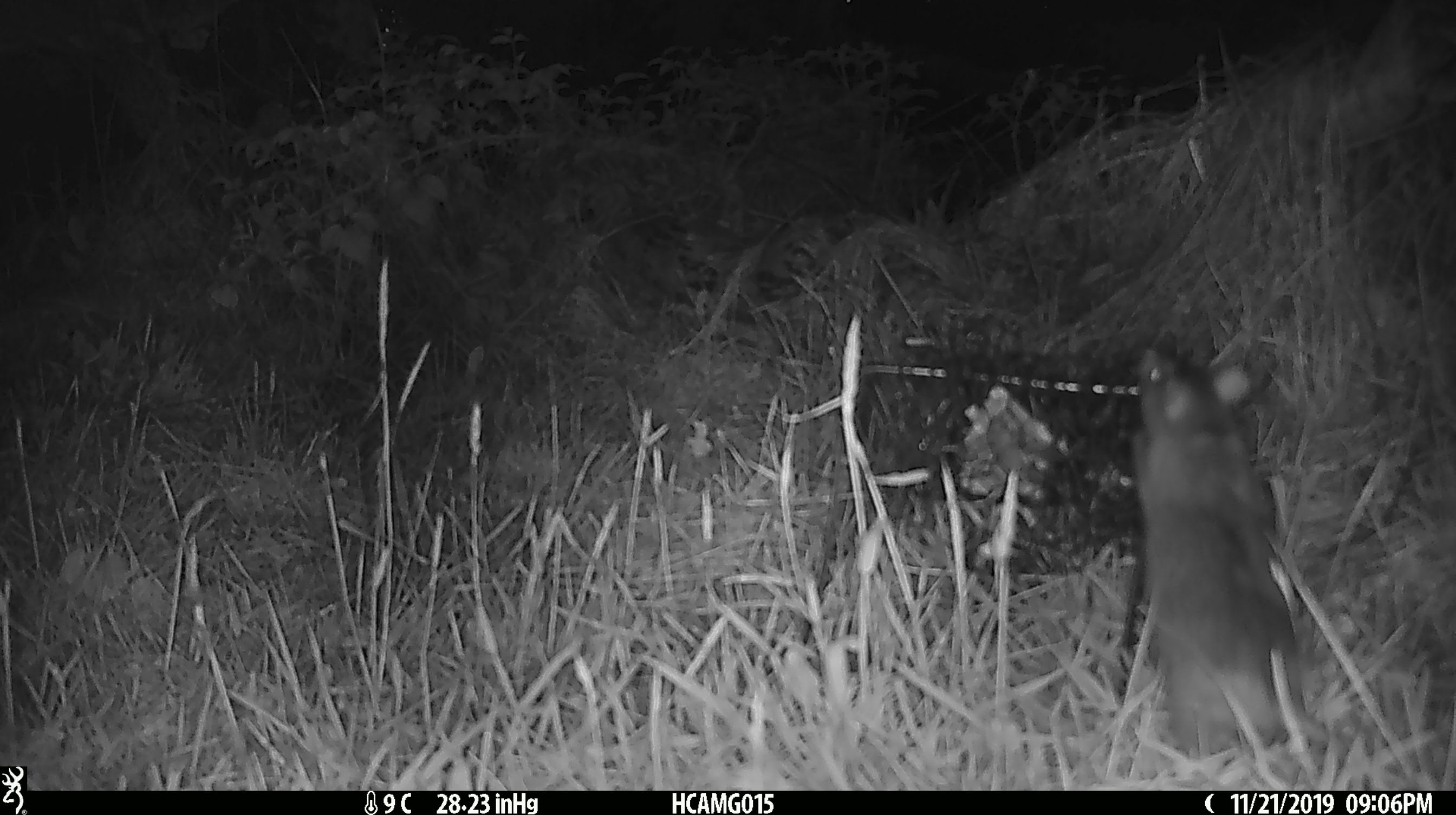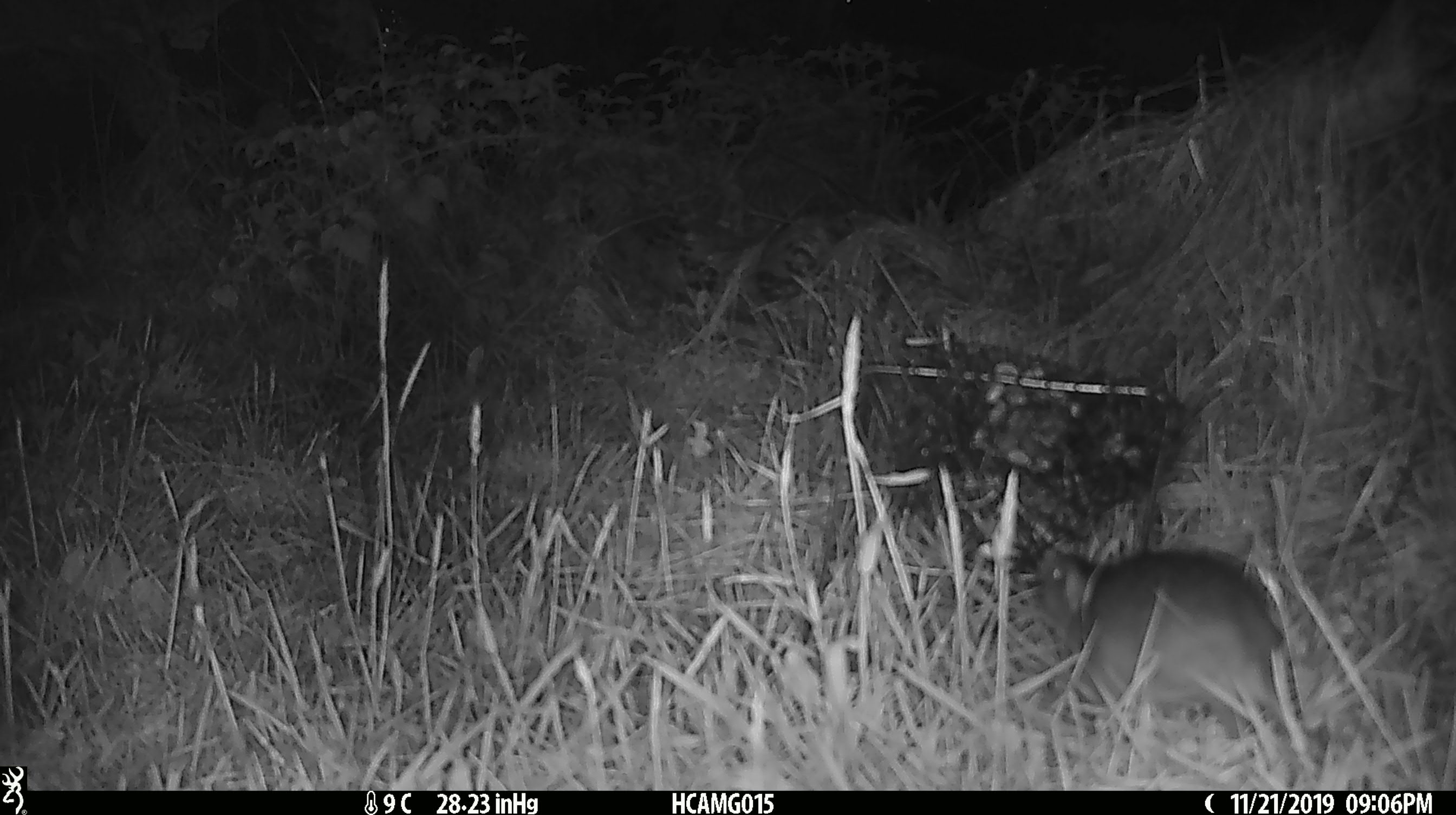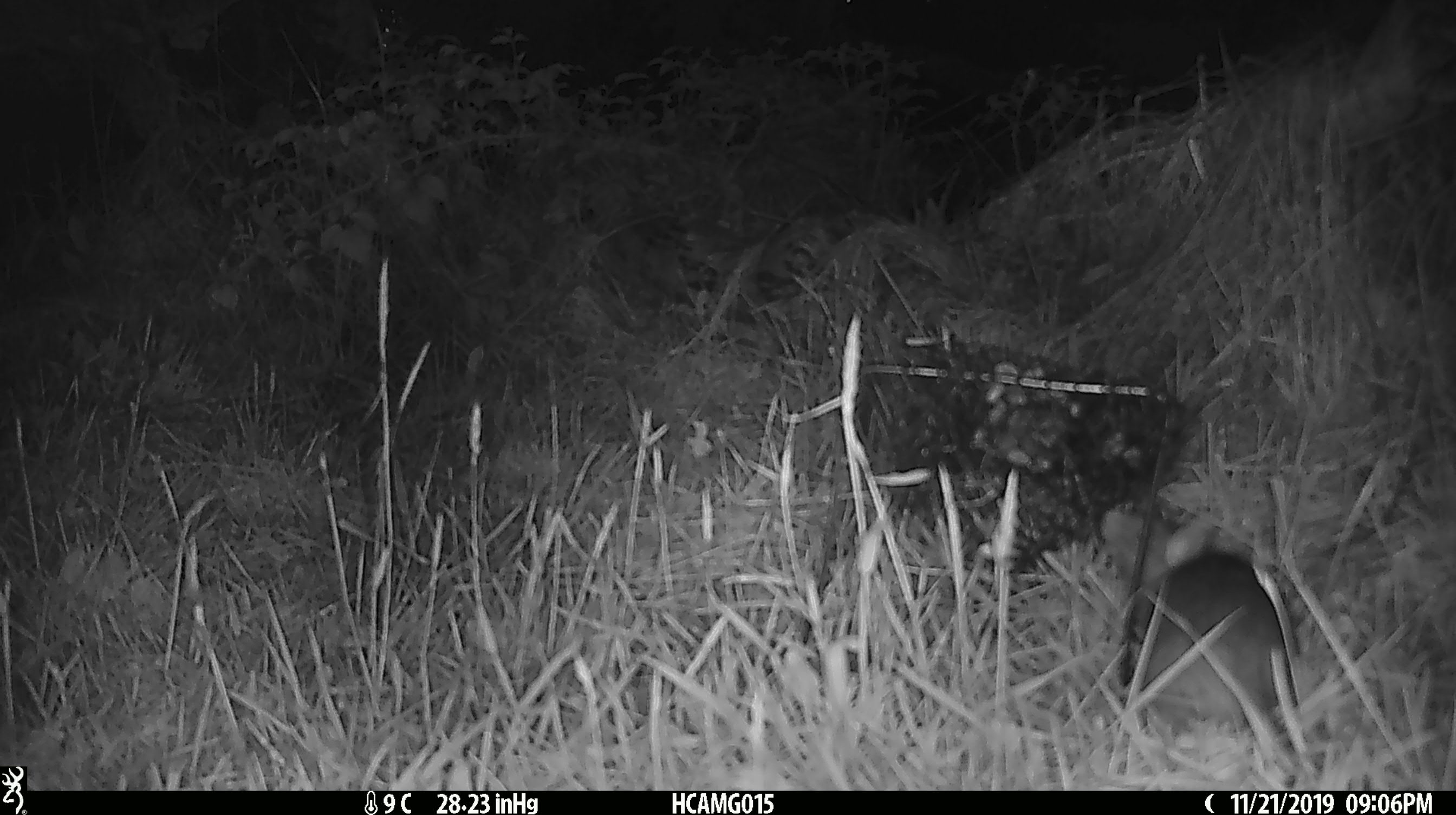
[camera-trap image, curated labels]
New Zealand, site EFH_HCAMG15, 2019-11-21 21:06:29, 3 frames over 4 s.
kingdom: Animalia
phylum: Chordata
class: Mammalia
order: Rodentia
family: Muridae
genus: Rattus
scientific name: Rattus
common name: rat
Rat (Rattus).